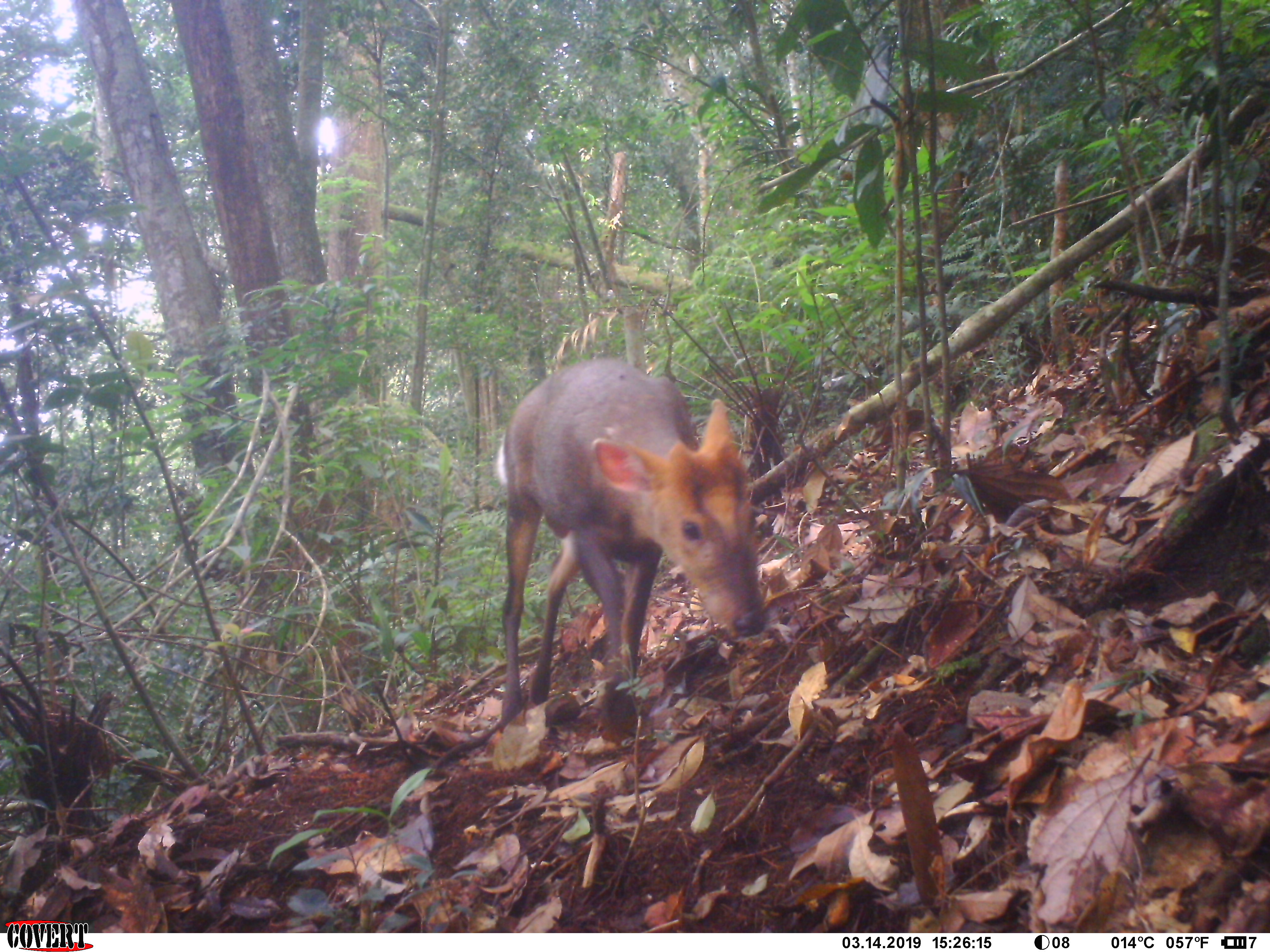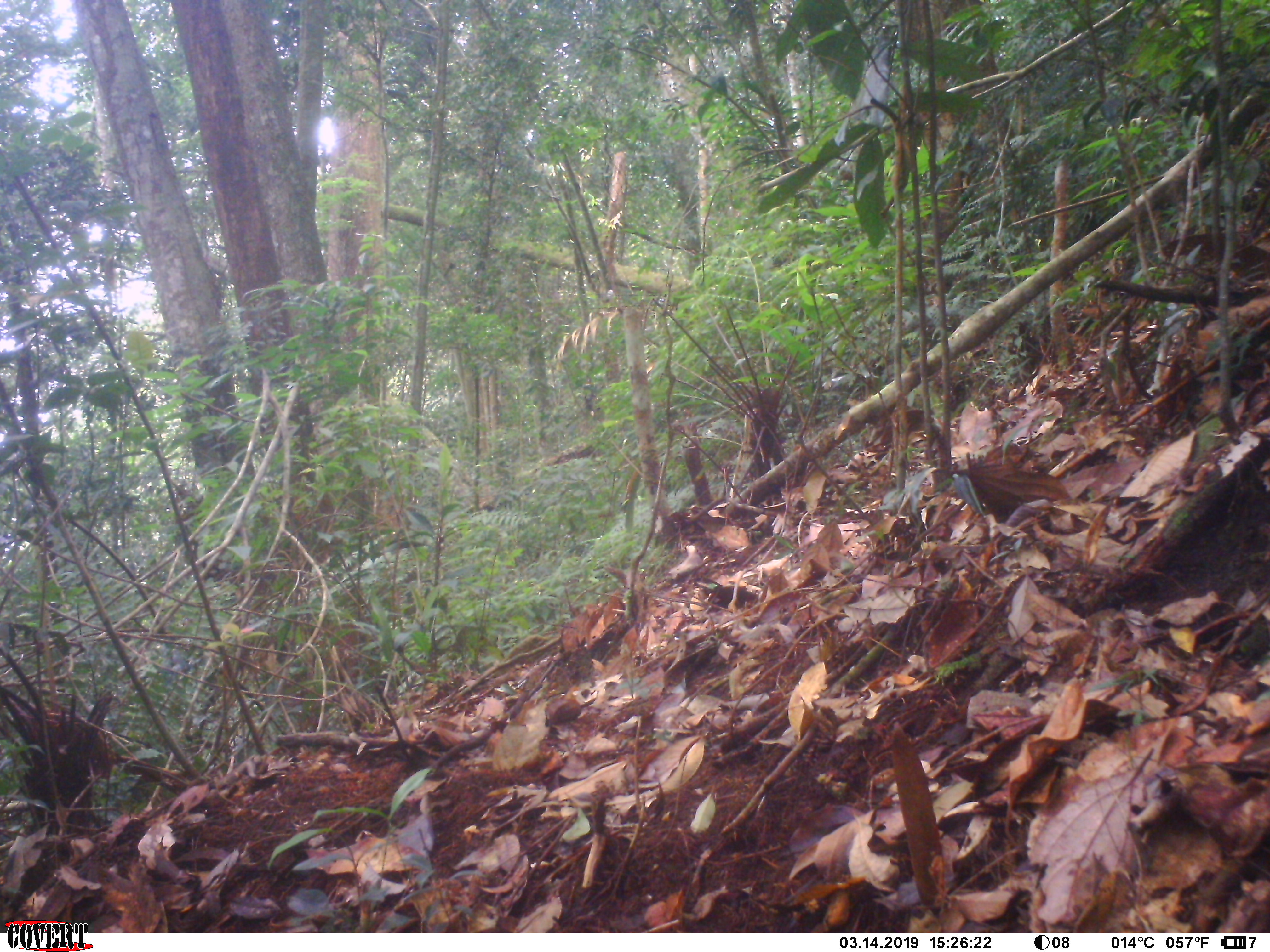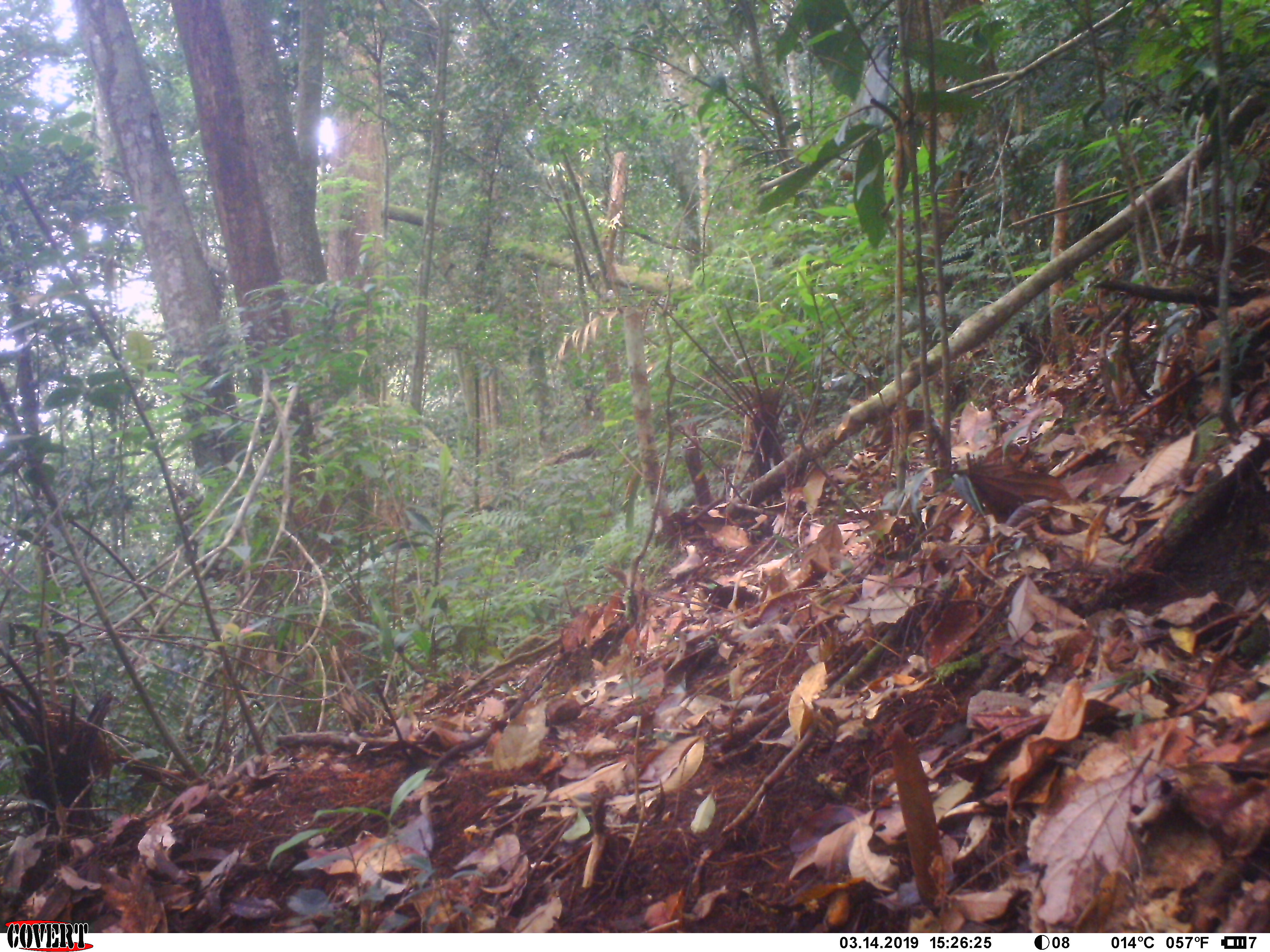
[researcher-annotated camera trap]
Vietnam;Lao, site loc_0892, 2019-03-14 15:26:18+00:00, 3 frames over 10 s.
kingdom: Animalia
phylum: Chordata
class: Mammalia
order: Artiodactyla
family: Cervidae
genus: Muntiacus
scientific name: Muntiacus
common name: muntjacs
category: unidentified muntjac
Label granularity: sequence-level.